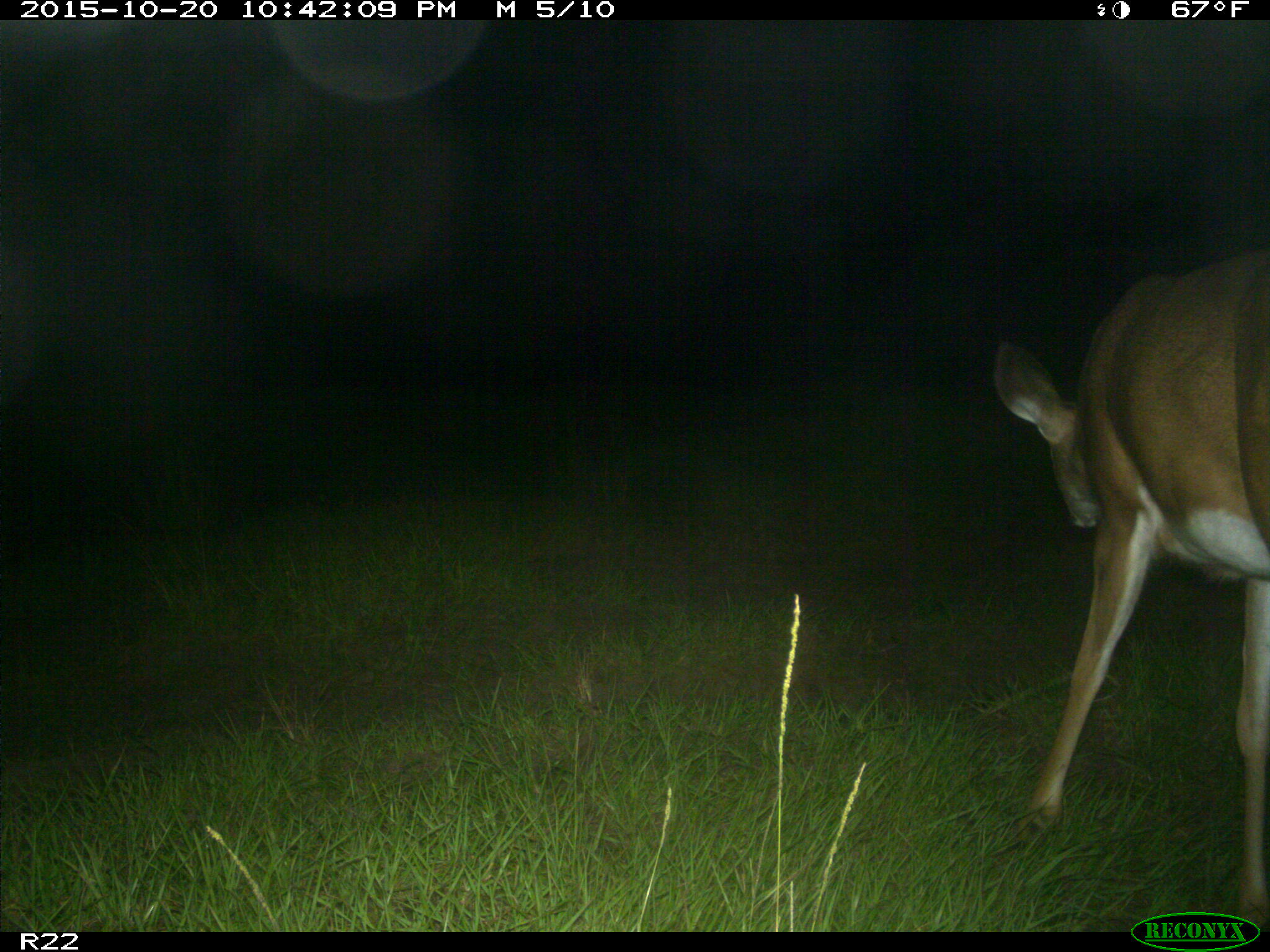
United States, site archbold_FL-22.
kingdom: Animalia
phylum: Chordata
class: Mammalia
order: Artiodactyla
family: Cervidae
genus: Odocoileus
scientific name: Odocoileus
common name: deer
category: unidentified deer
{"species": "unidentified deer (deer) (Odocoileus)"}